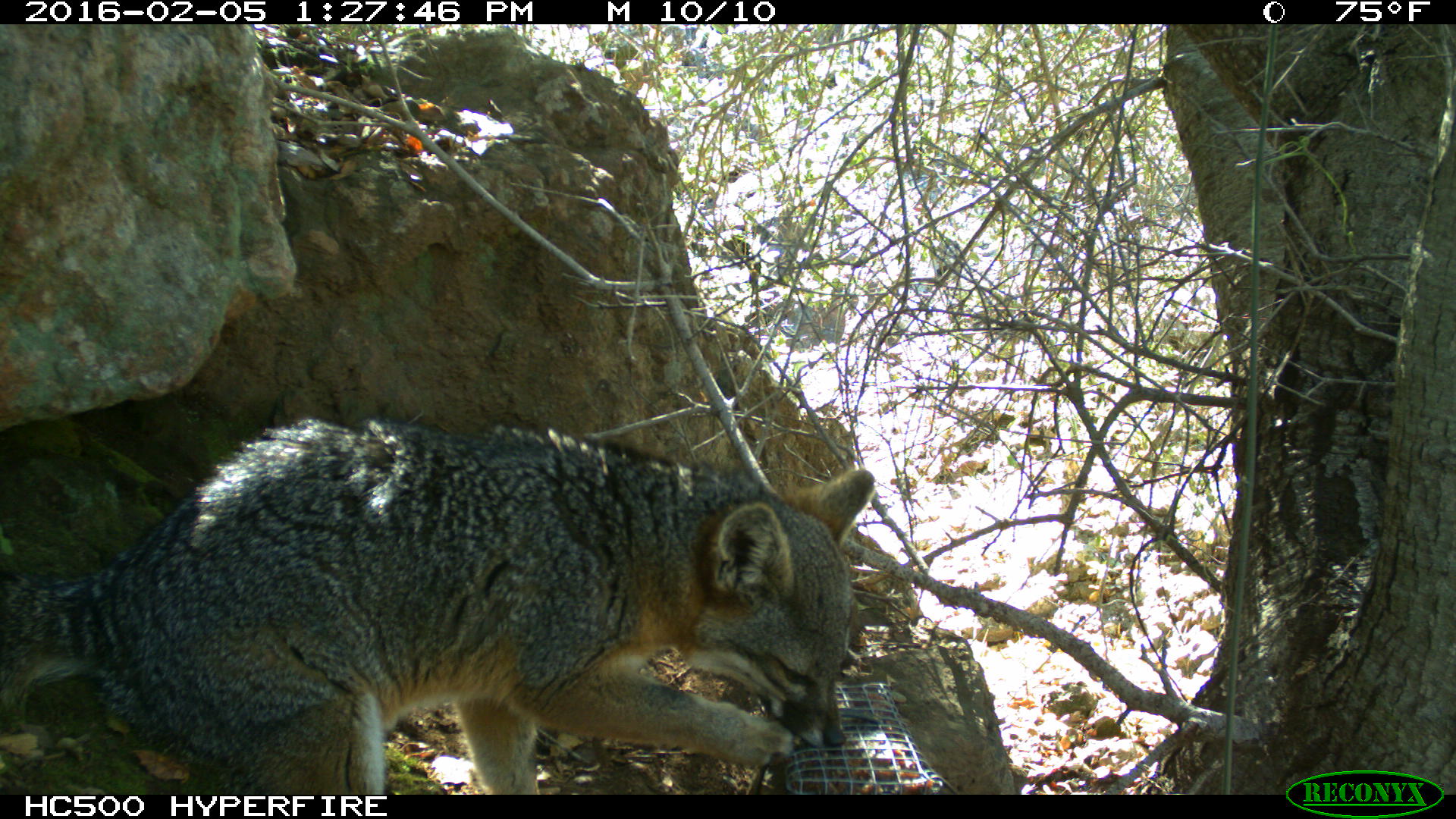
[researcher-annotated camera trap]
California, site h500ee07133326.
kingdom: Animalia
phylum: Chordata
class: Mammalia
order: Carnivora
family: Canidae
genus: Urocyon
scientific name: Urocyon littoralis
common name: island fox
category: fox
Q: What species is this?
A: Fox (island fox) (Urocyon littoralis).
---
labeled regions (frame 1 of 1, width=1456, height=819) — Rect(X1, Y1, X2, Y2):
fox: Rect(0, 416, 874, 794)